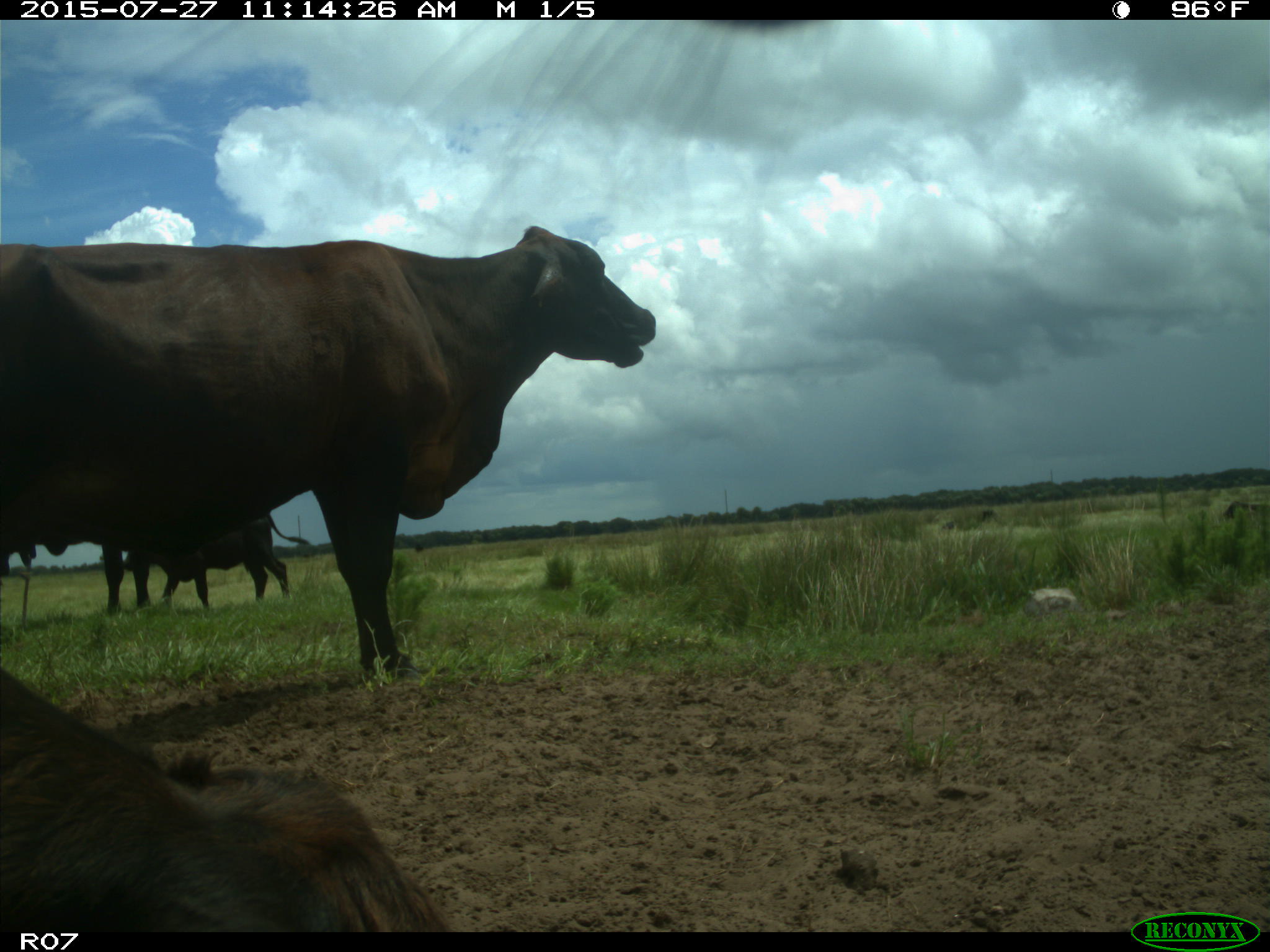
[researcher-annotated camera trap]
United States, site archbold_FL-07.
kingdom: Animalia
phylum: Chordata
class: Mammalia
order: Artiodactyla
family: Bovidae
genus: Bos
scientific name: Bos taurus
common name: domestic cow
Bos taurus (domestic cow).